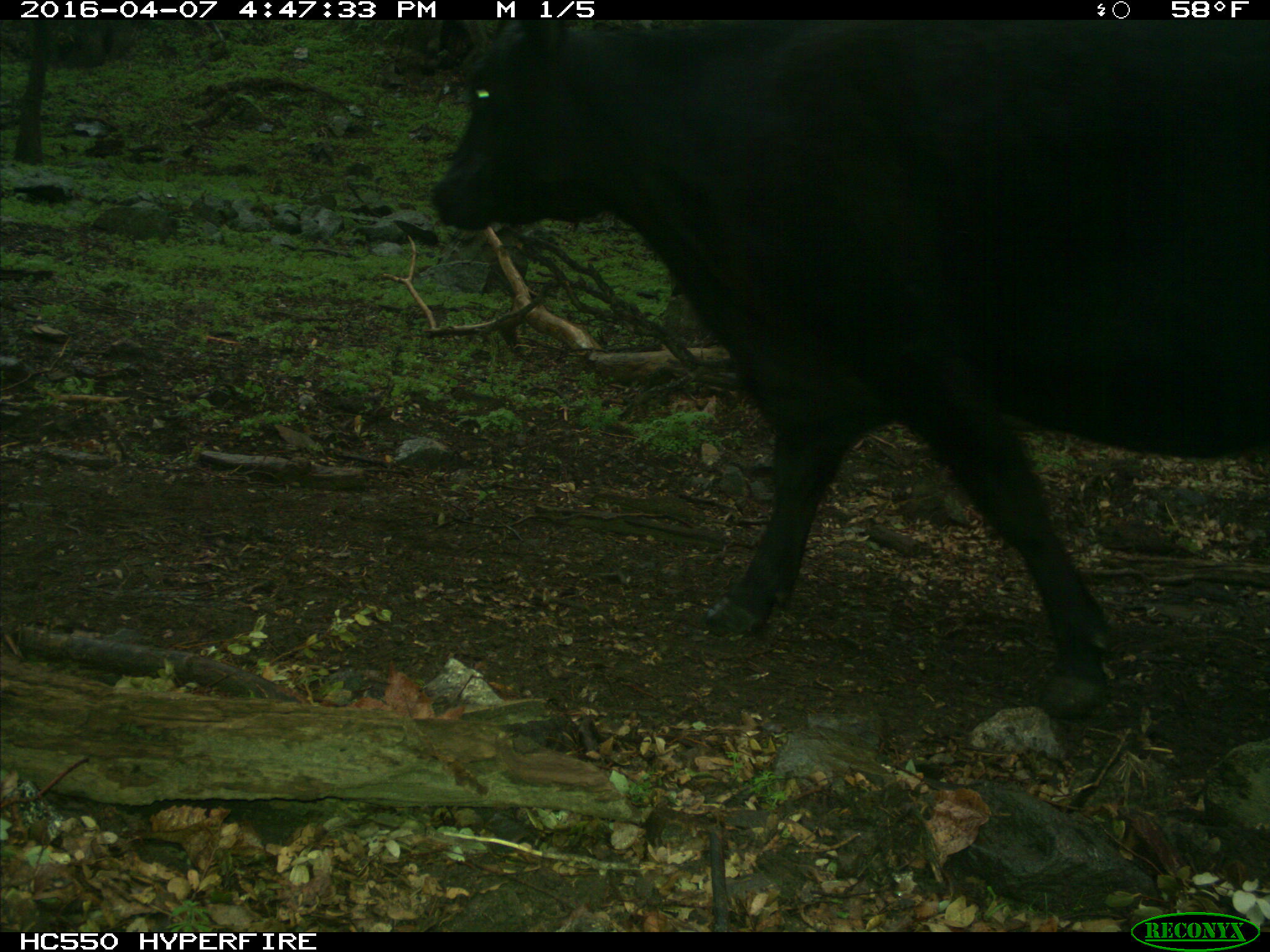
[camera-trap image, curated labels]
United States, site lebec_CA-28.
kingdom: Animalia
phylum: Chordata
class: Mammalia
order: Artiodactyla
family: Bovidae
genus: Bos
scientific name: Bos taurus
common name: domestic cow